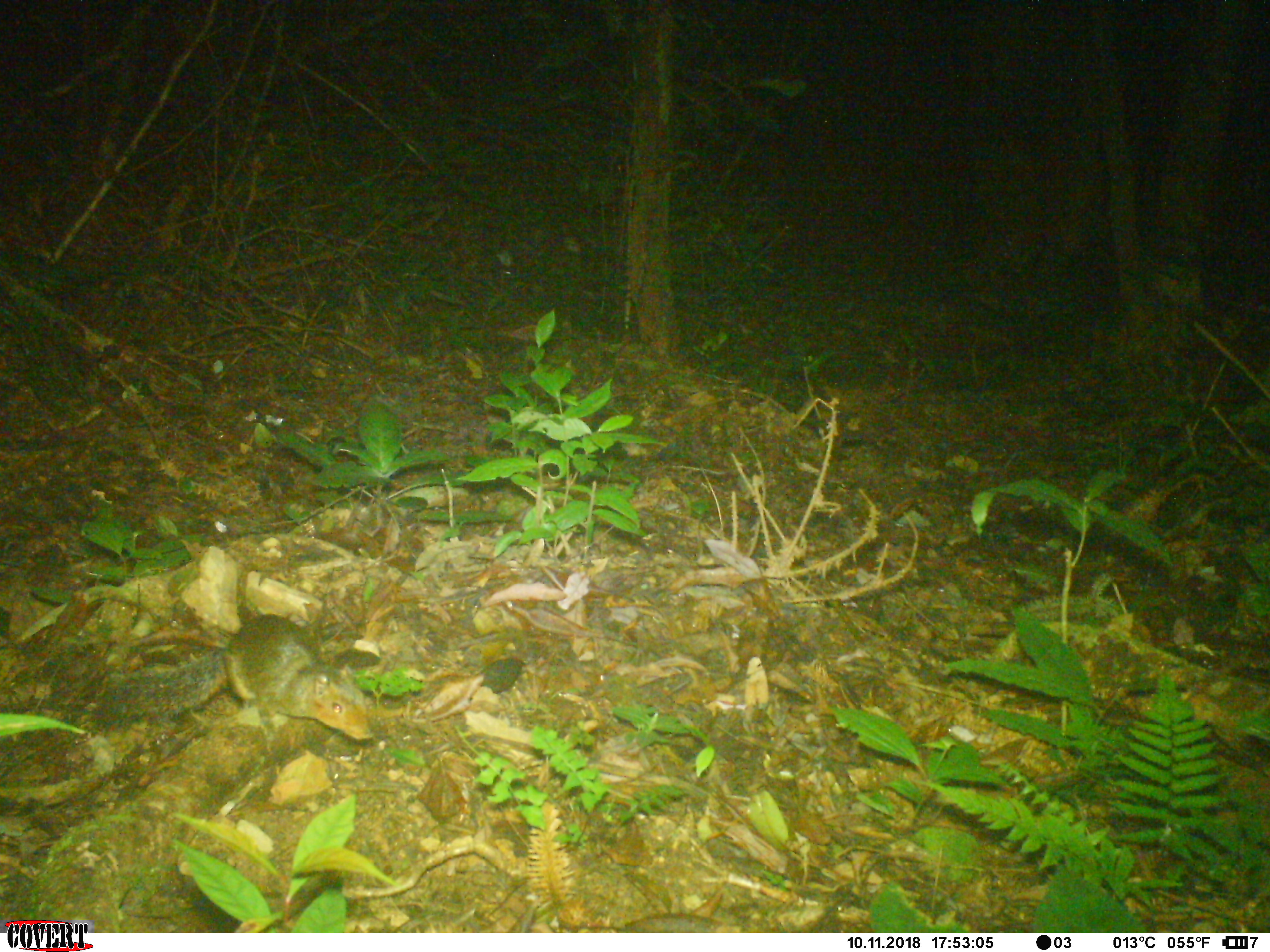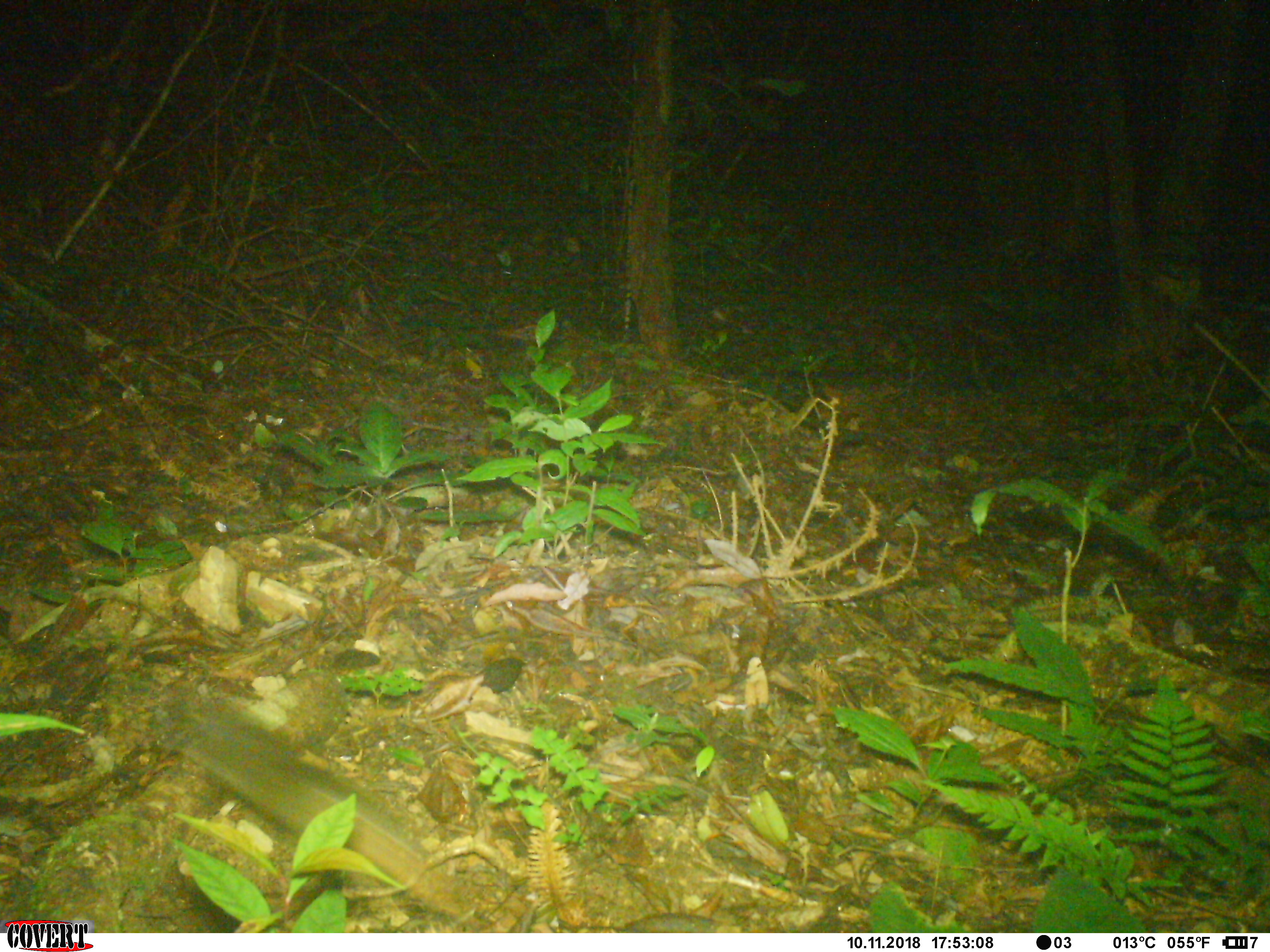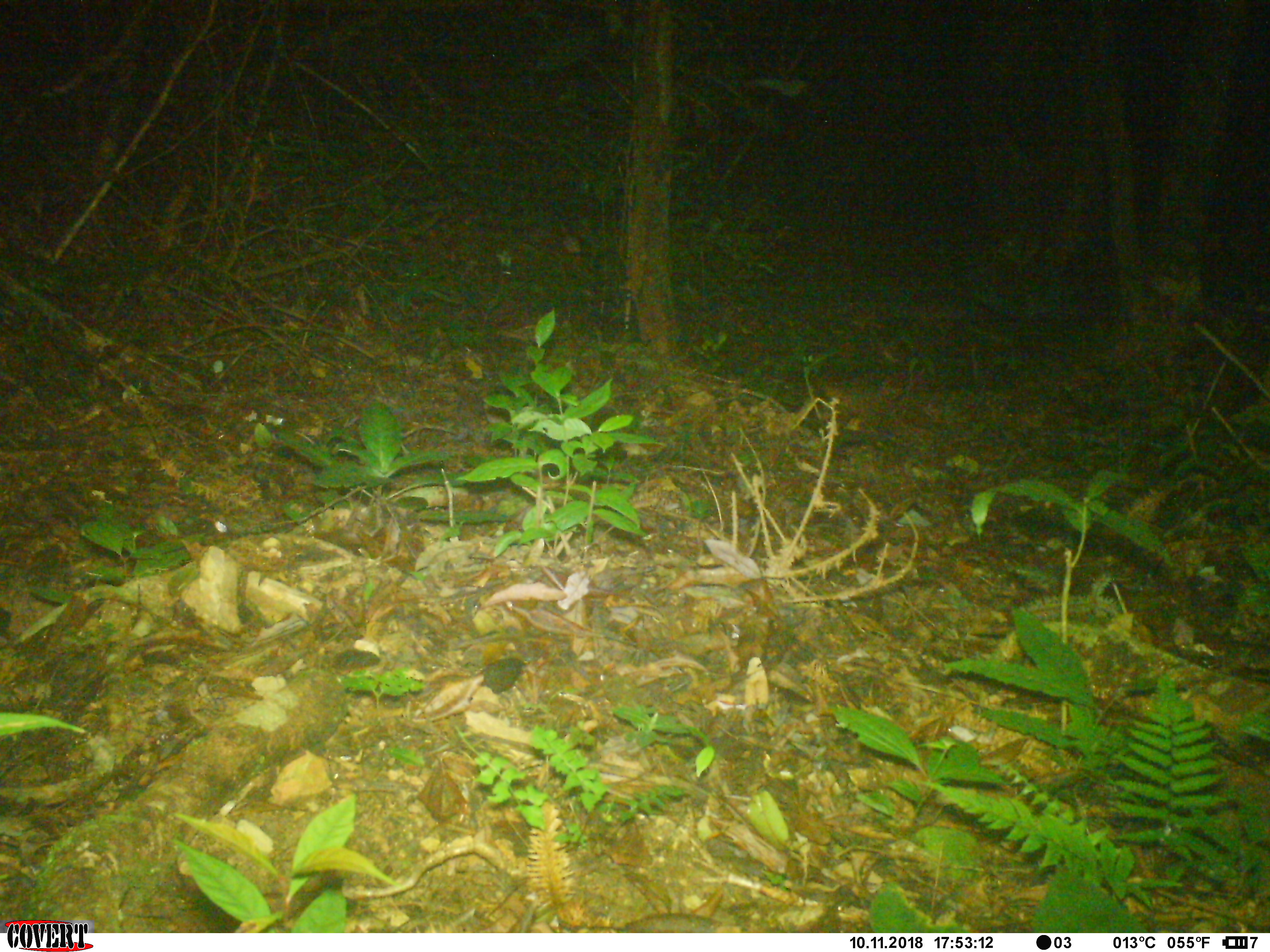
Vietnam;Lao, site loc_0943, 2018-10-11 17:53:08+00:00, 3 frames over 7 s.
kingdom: Animalia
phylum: Chordata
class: Mammalia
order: Rodentia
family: Sciuridae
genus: Dremomys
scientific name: Dremomys rufigenis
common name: red-cheeked squirrel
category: red cheeked squirrel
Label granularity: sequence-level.